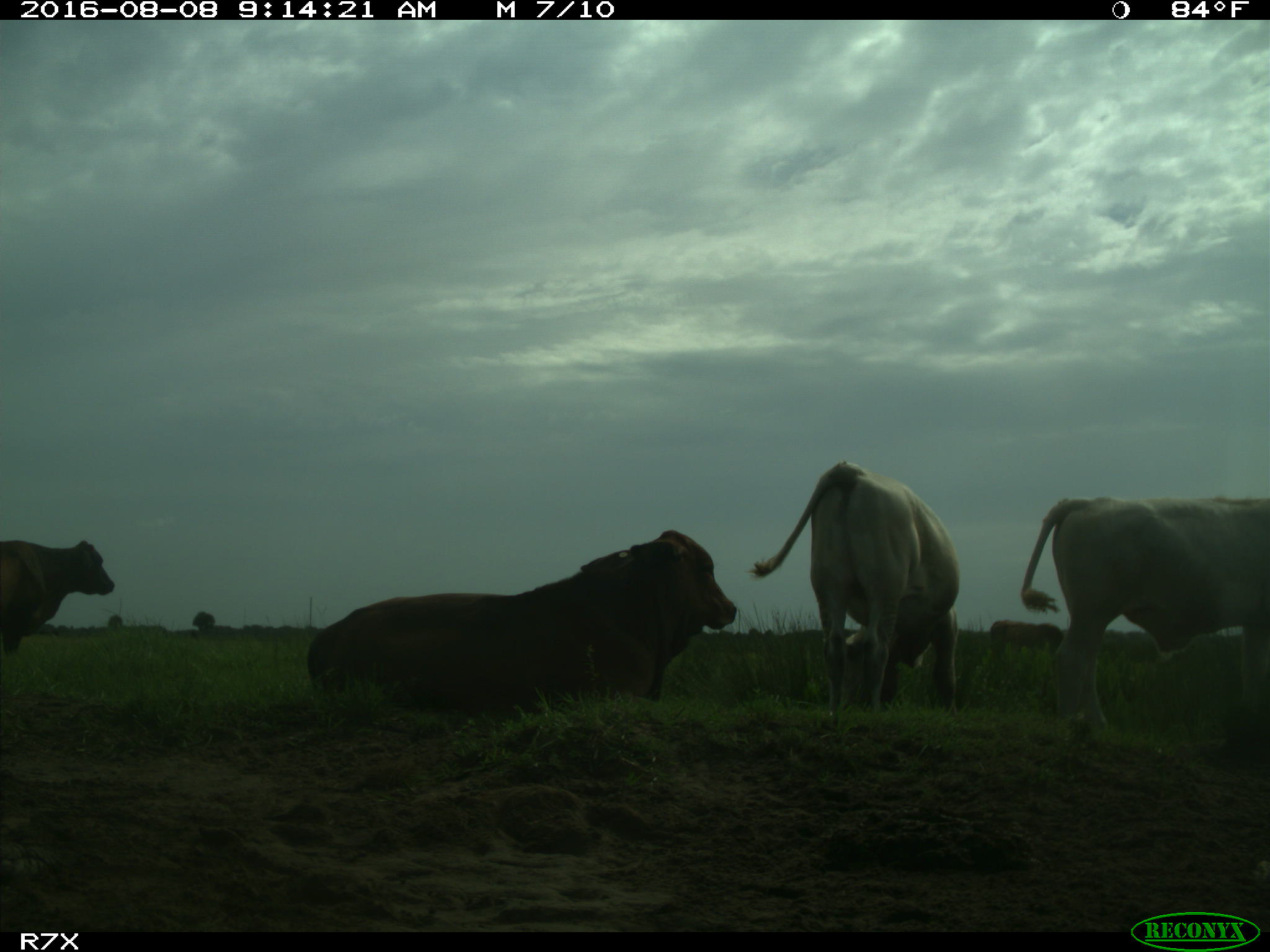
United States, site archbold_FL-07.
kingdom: Animalia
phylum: Chordata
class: Mammalia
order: Artiodactyla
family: Bovidae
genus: Bos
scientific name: Bos taurus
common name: domestic cow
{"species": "Bos taurus (domestic cow)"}